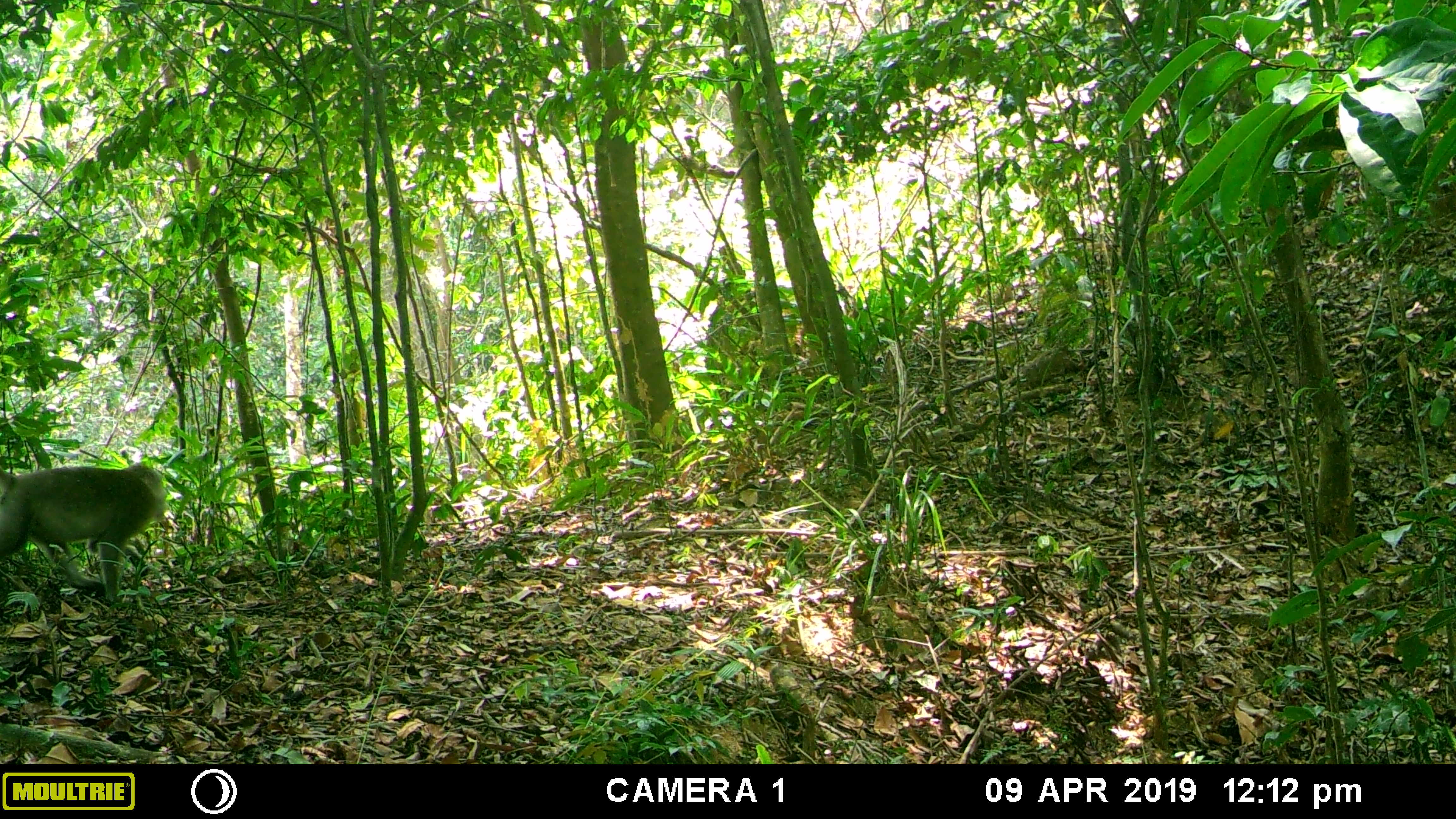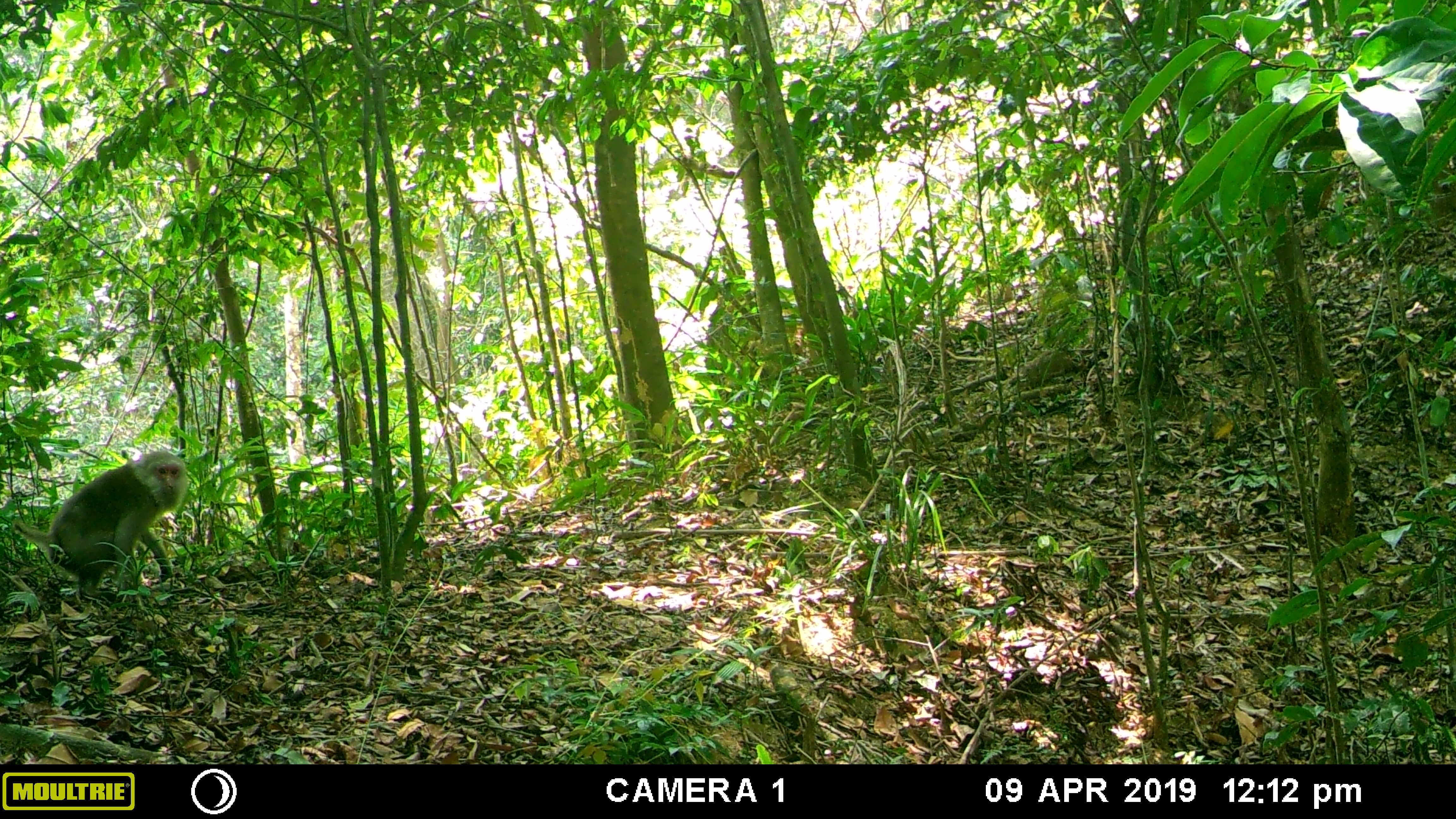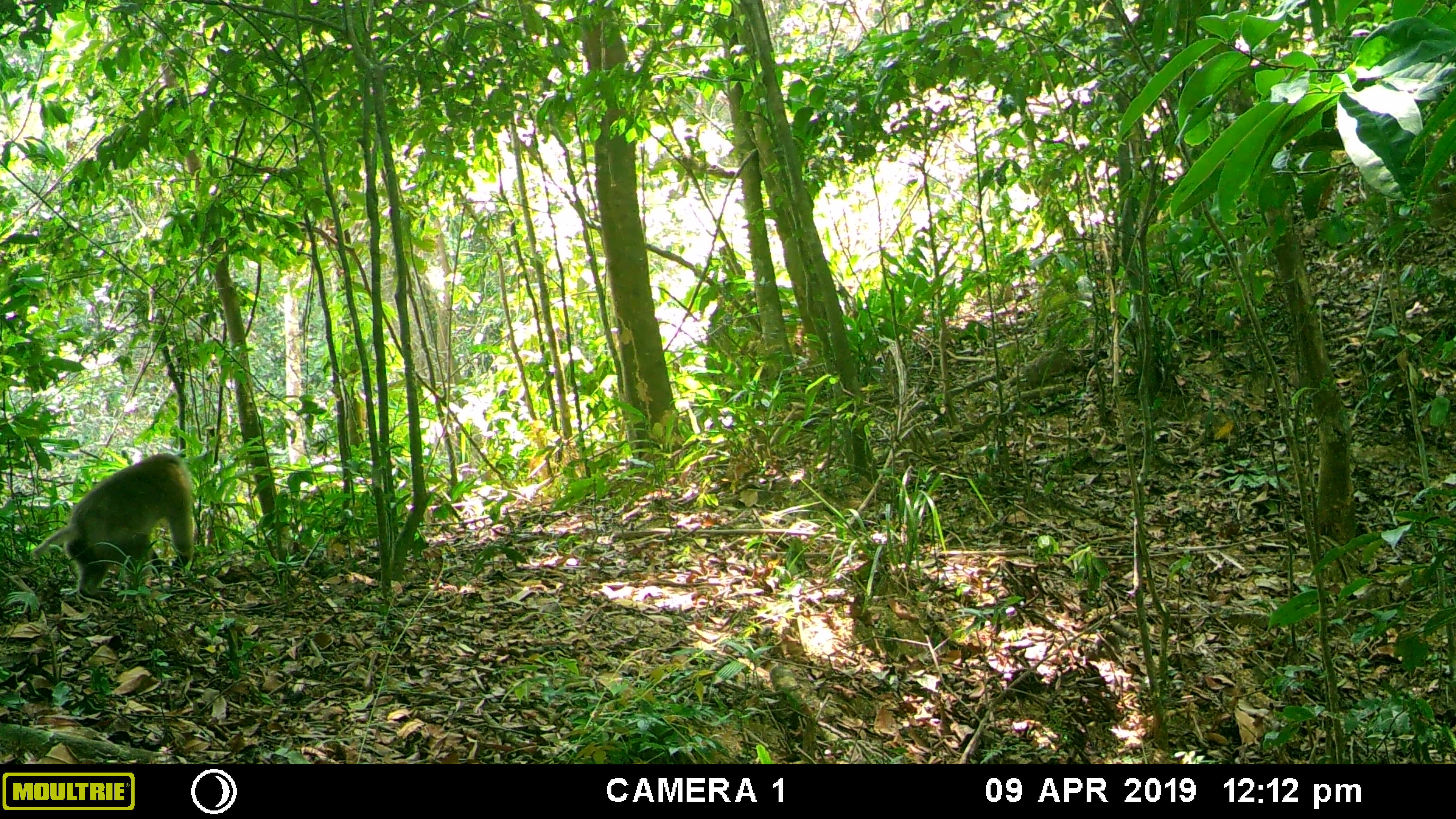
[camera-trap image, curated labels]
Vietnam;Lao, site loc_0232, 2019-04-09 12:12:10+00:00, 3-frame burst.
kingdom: Animalia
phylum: Chordata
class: Mammalia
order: Primates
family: Cercopithecidae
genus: Macaca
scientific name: Macaca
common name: macaques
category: assam or rhesus macaque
Assam or rhesus macaque (macaques) (Macaca). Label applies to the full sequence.